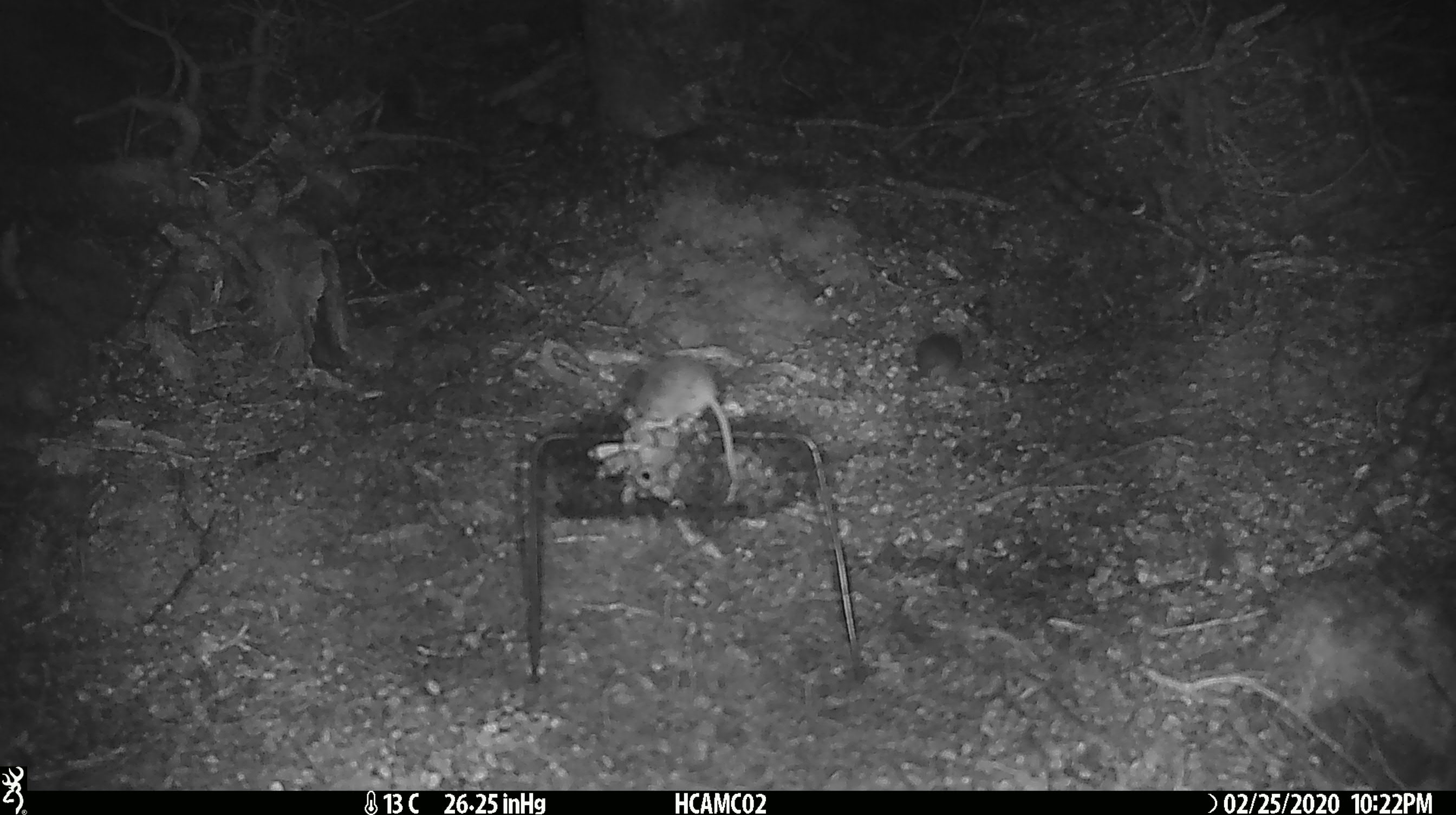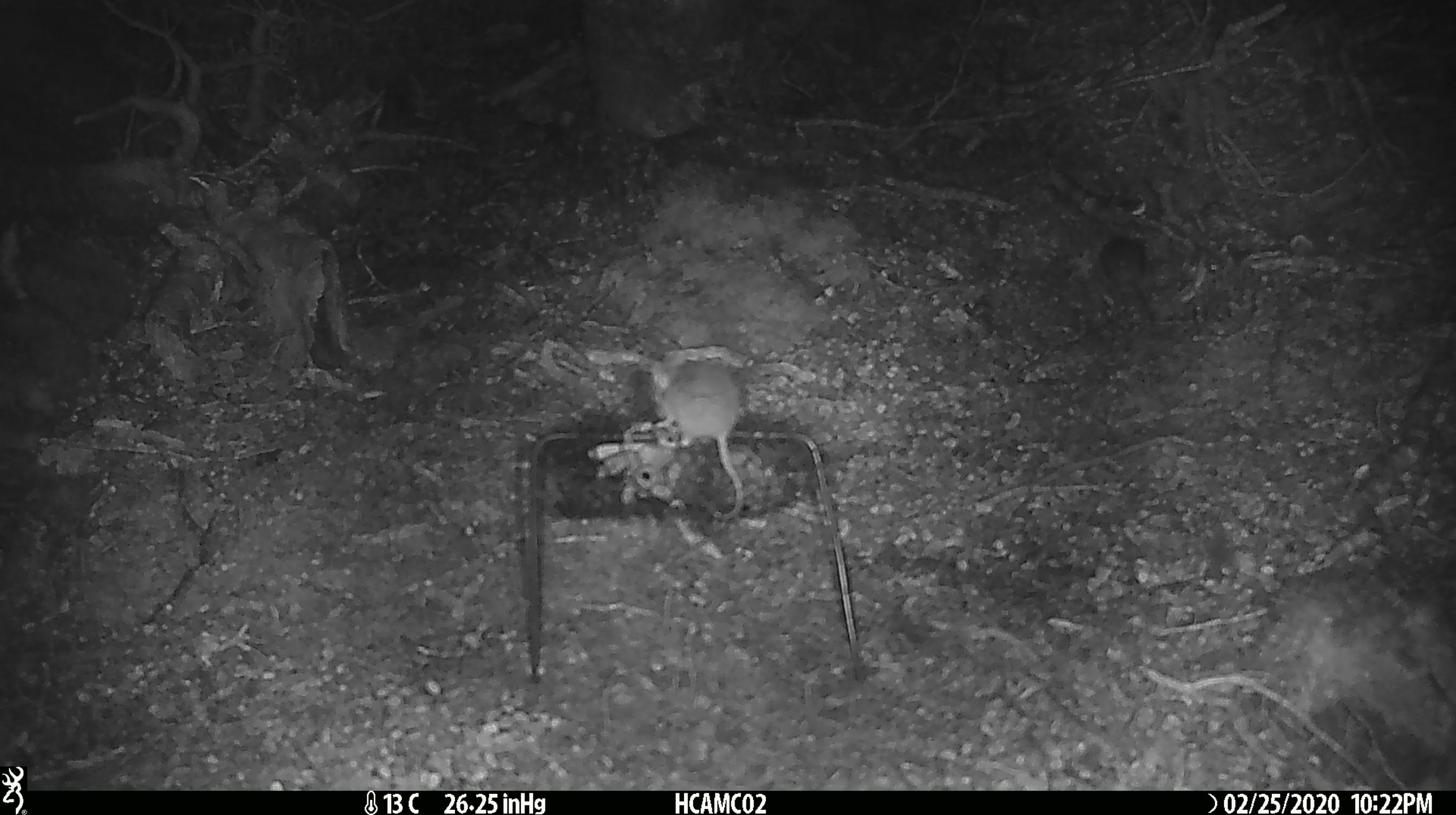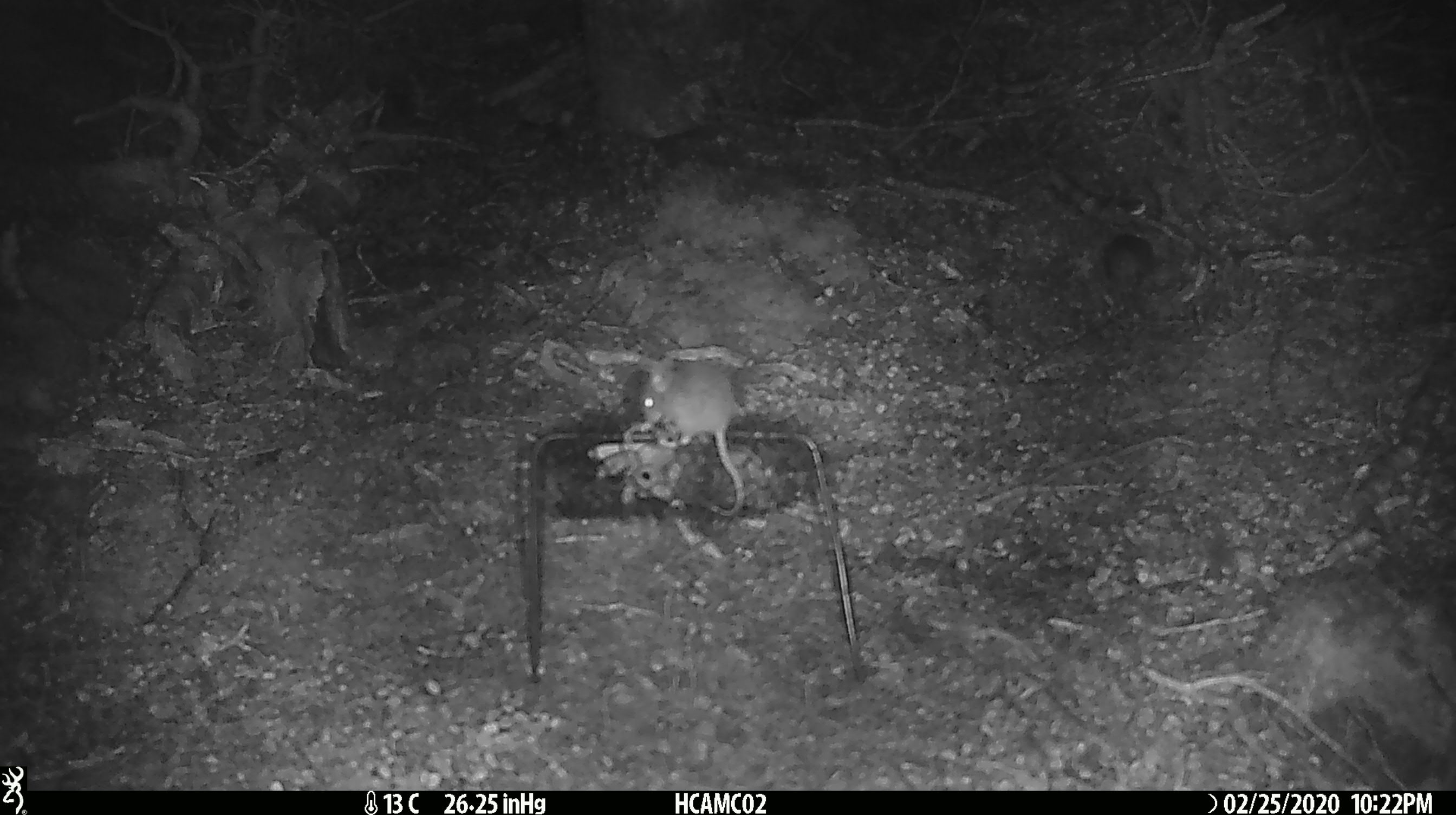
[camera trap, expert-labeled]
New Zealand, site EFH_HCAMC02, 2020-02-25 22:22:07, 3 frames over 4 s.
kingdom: Animalia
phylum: Chordata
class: Mammalia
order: Rodentia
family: Muridae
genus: Mus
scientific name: Mus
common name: mouse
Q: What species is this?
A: Mouse (Mus).